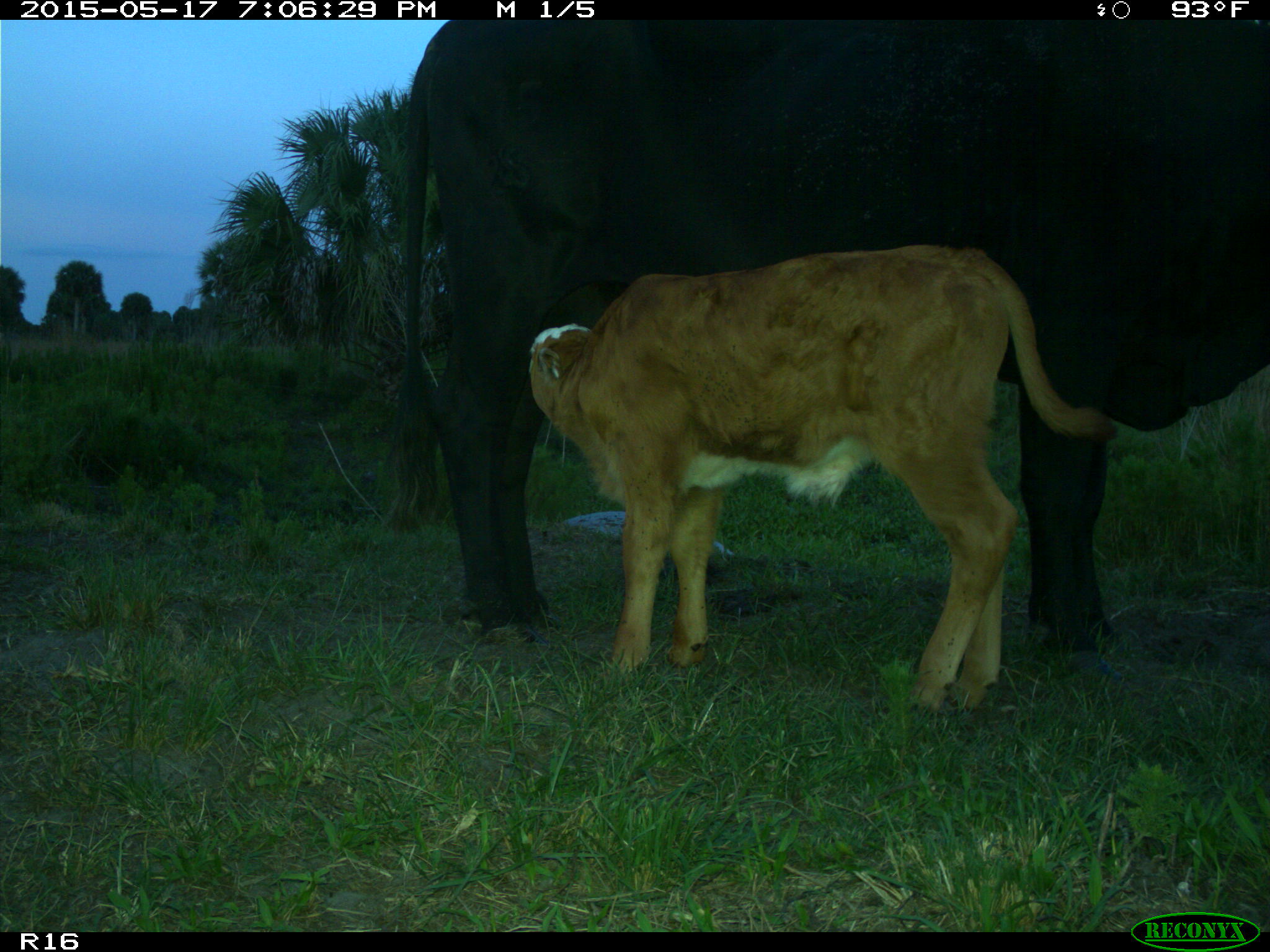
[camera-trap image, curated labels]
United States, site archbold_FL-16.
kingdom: Animalia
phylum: Chordata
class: Mammalia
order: Artiodactyla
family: Bovidae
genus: Bos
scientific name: Bos taurus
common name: domestic cow